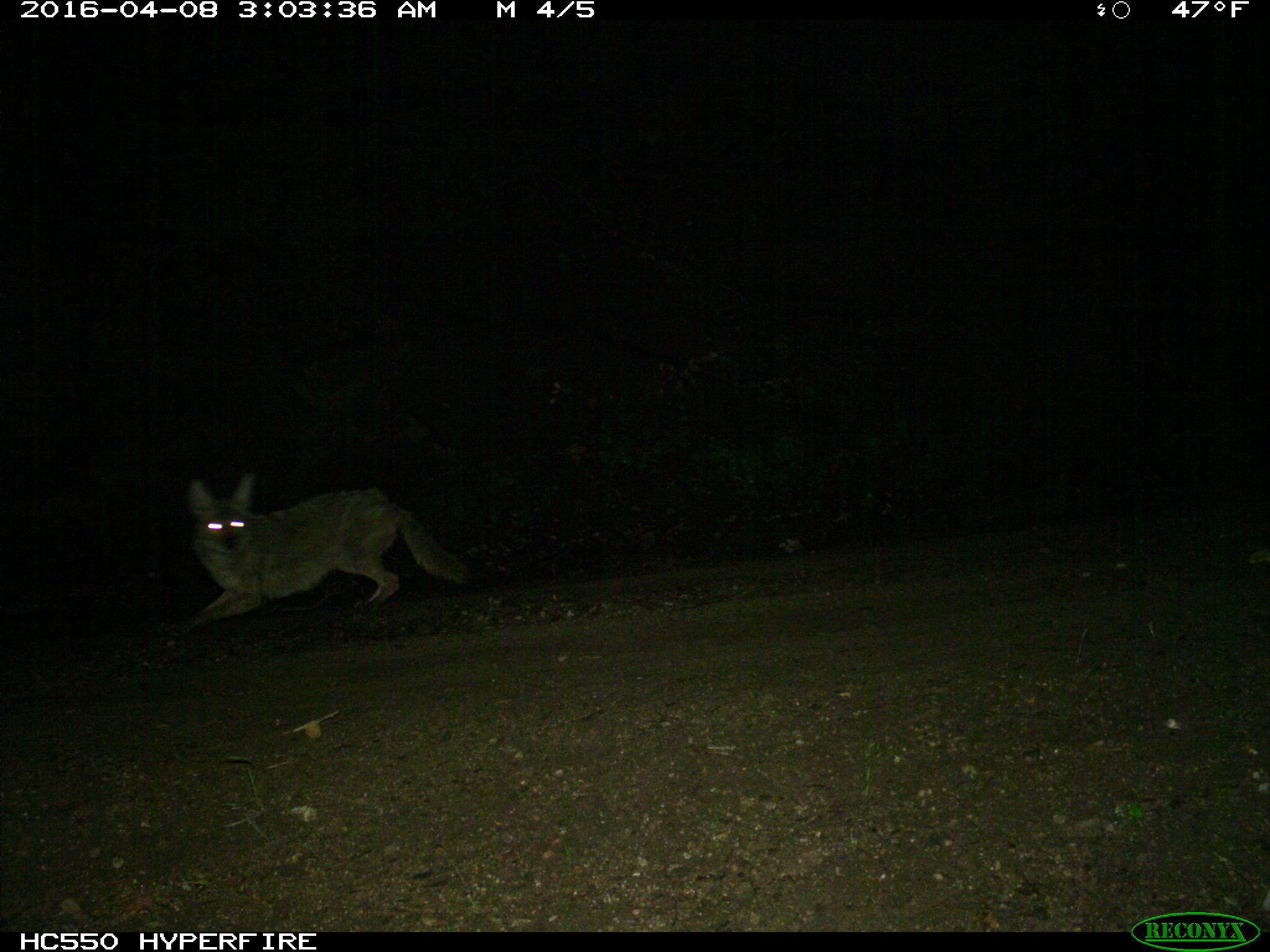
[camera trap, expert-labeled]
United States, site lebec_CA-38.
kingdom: Animalia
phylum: Chordata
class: Mammalia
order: Carnivora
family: Canidae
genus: Canis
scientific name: Canis latrans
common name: coyote